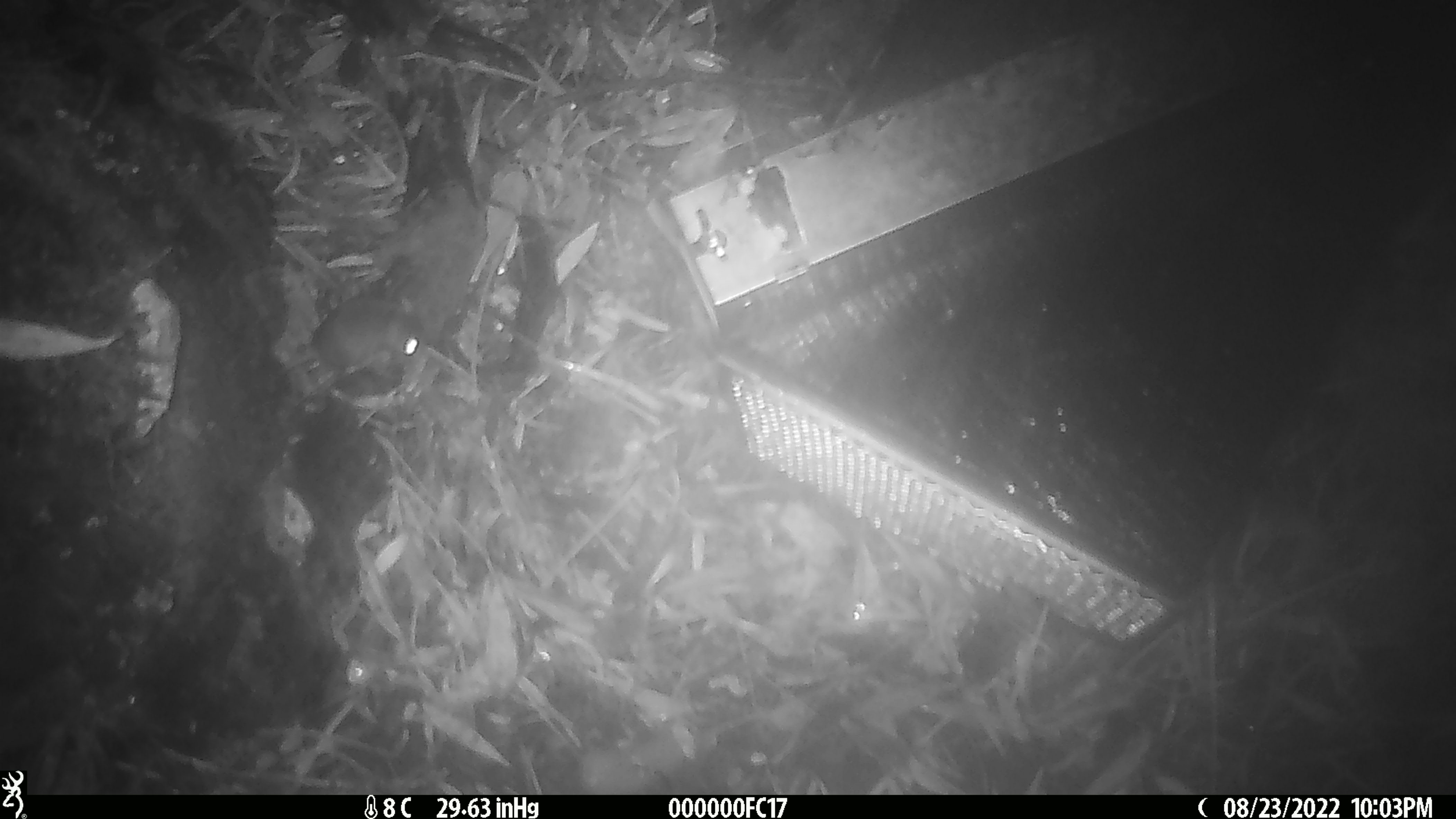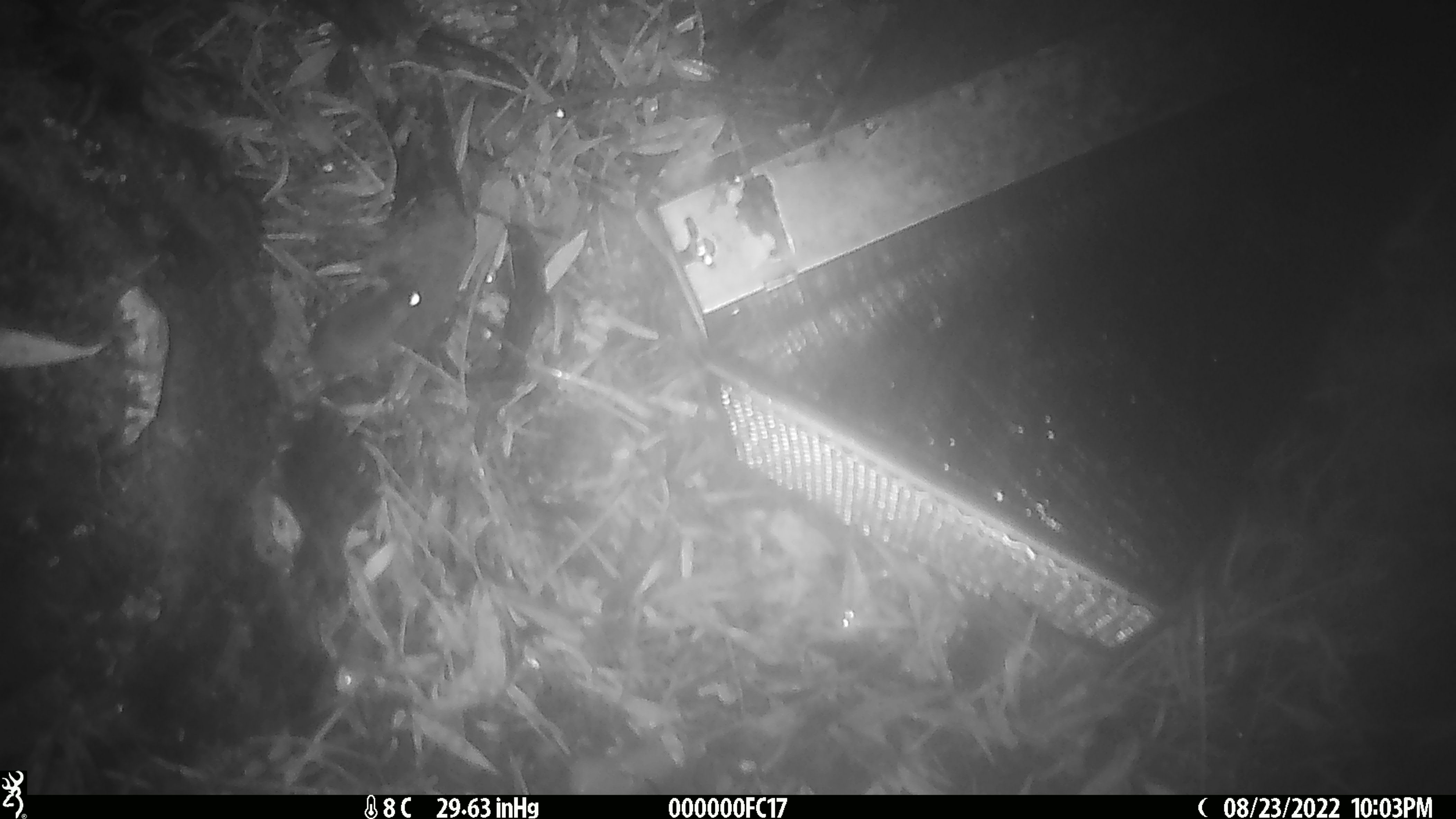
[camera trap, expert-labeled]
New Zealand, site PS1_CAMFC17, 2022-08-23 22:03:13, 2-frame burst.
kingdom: Animalia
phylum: Chordata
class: Mammalia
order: Rodentia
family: Muridae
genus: Mus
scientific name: Mus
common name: mouse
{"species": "mouse (Mus)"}